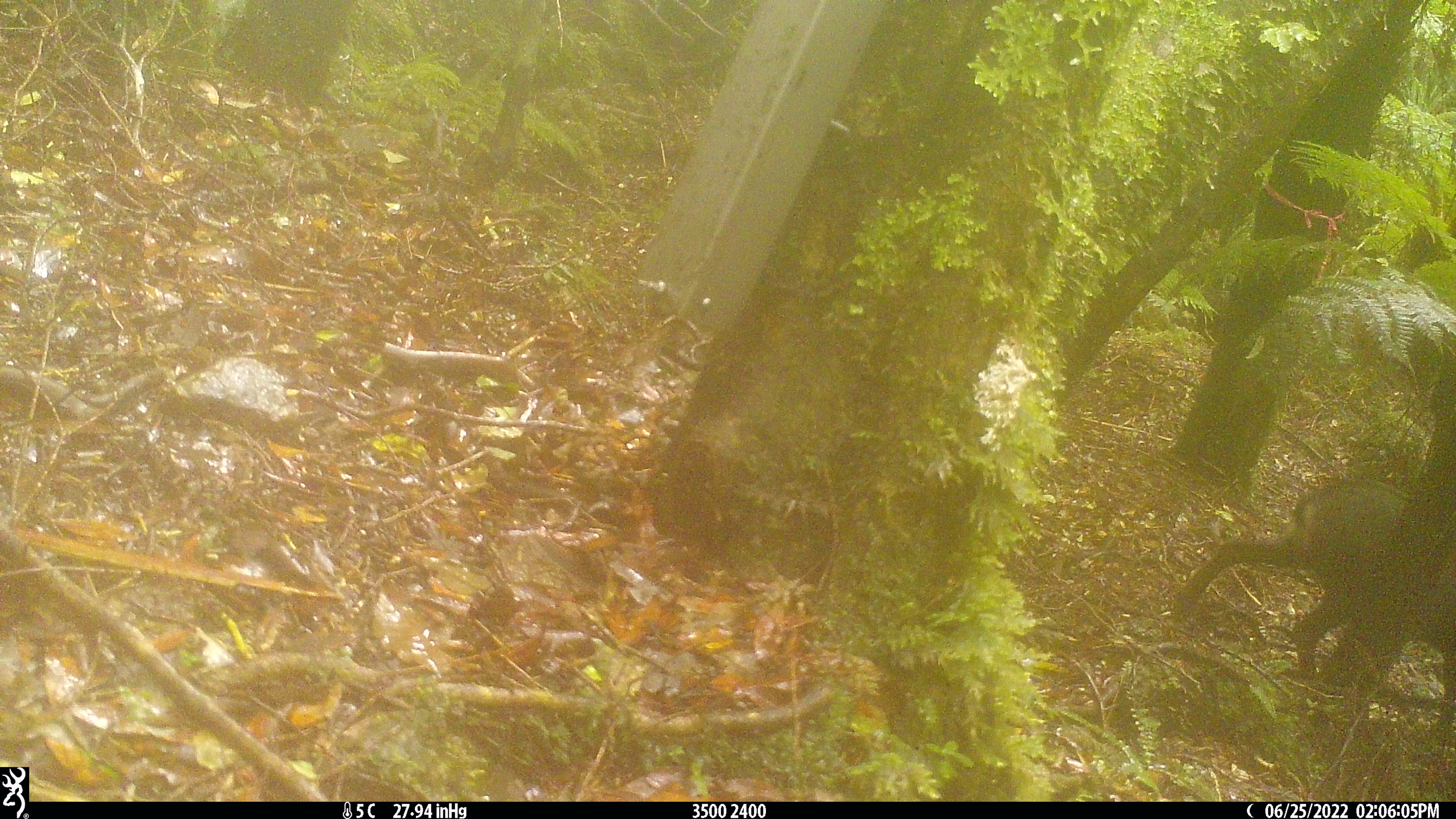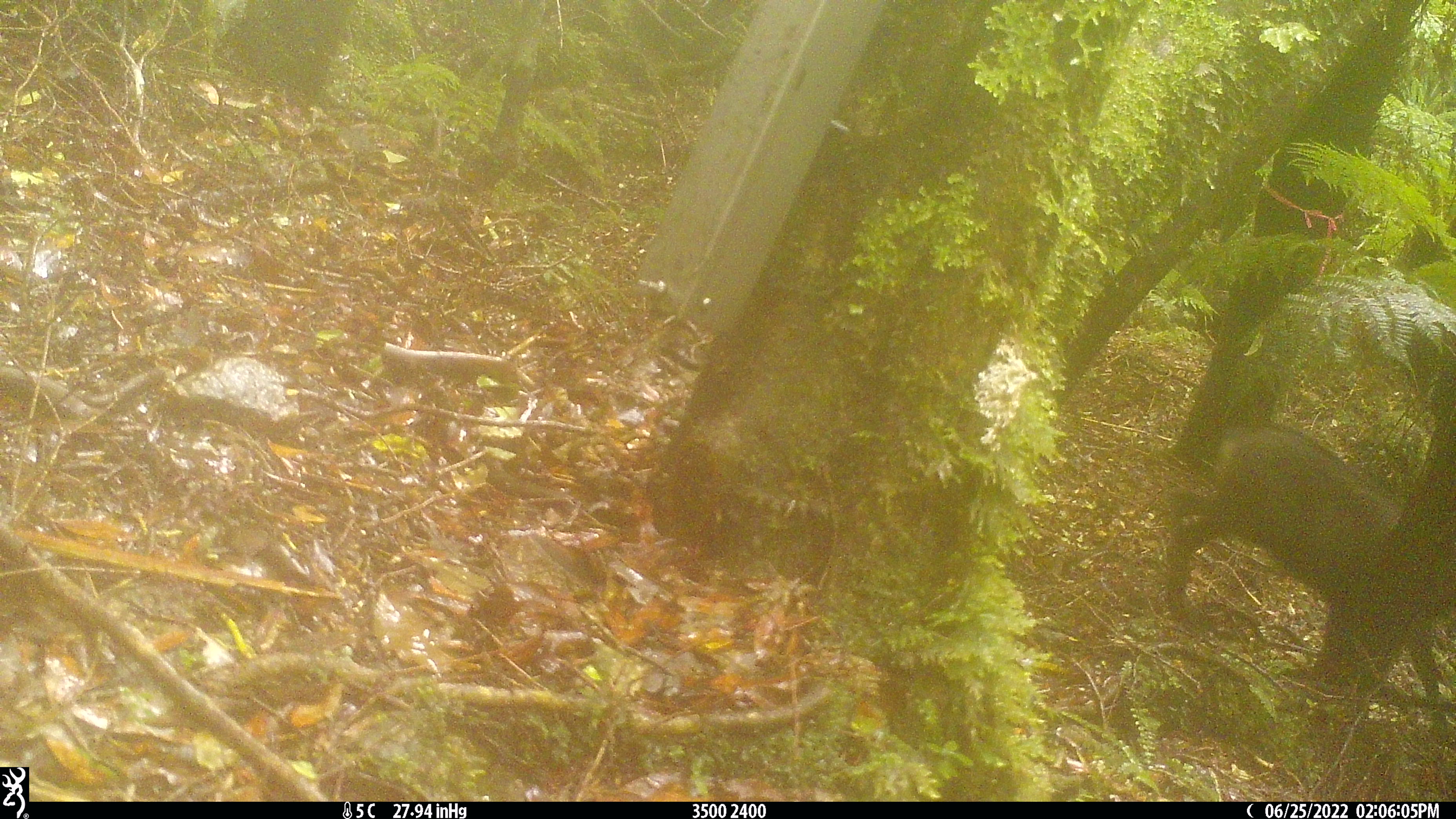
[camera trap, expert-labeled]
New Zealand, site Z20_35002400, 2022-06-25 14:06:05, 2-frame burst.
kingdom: Animalia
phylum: Chordata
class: Mammalia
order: Artiodactyla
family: Bovidae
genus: Rupicapra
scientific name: Rupicapra rupicapra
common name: alpine chamois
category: chamois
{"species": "chamois (alpine chamois) (Rupicapra rupicapra)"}